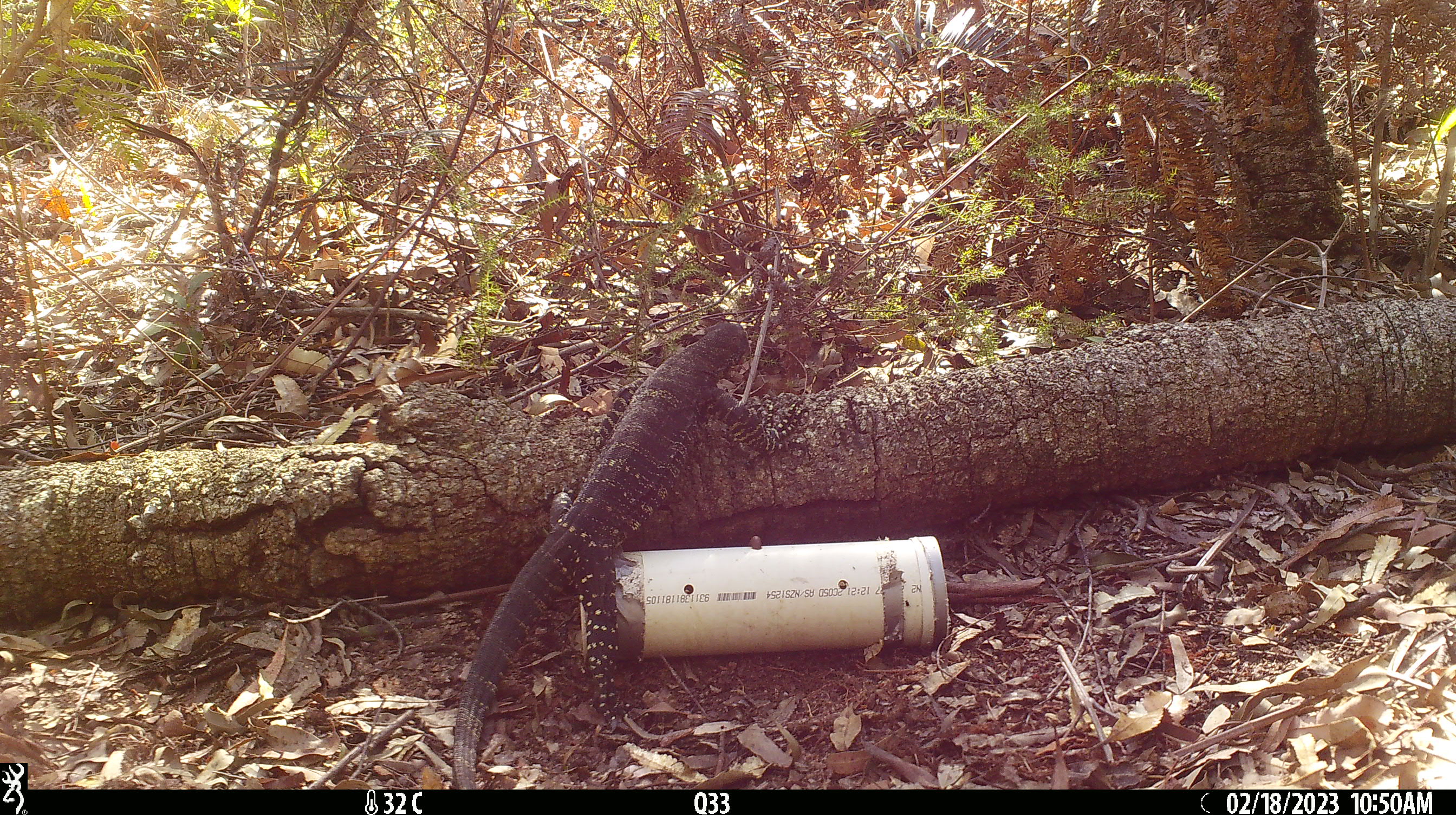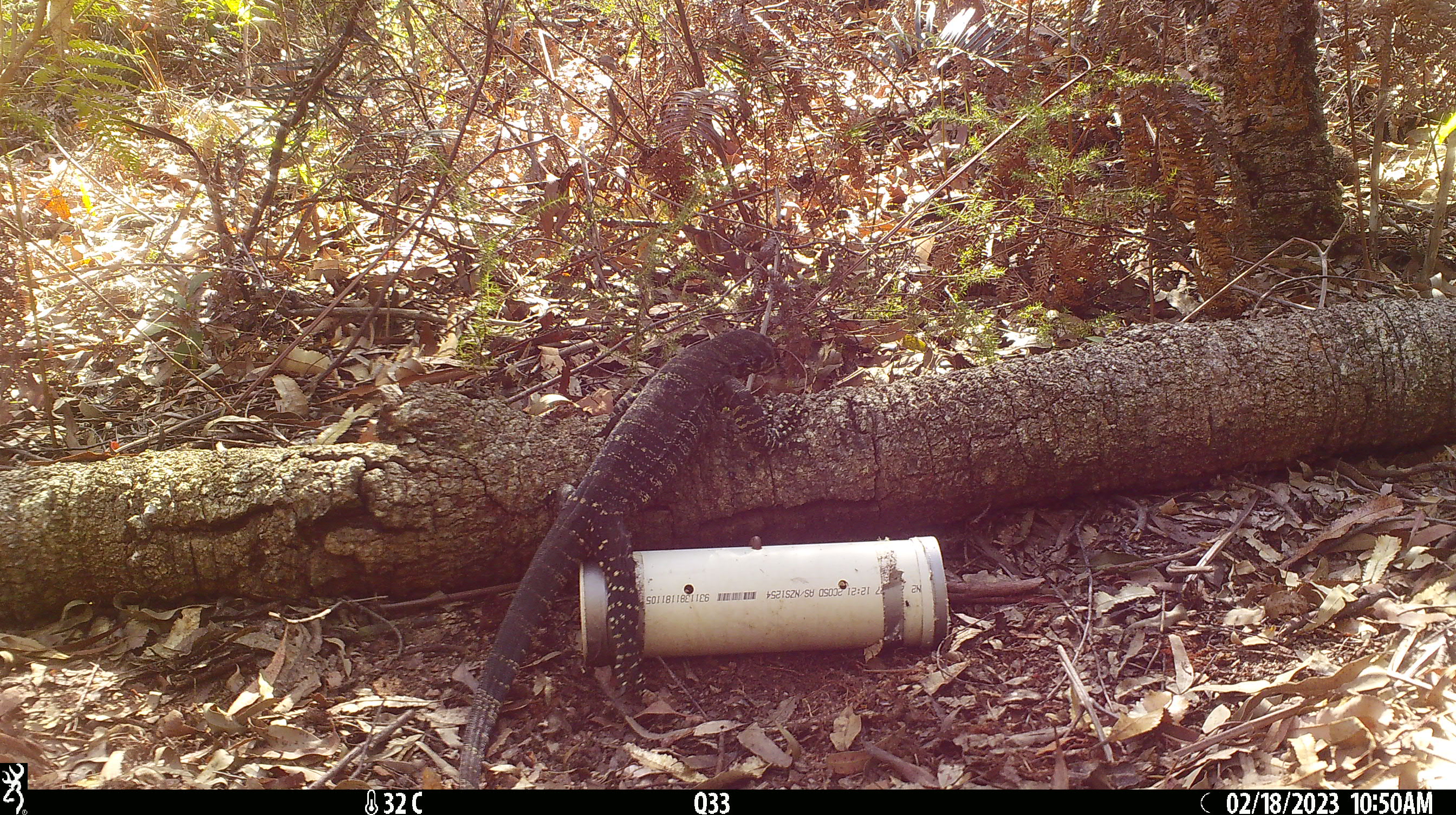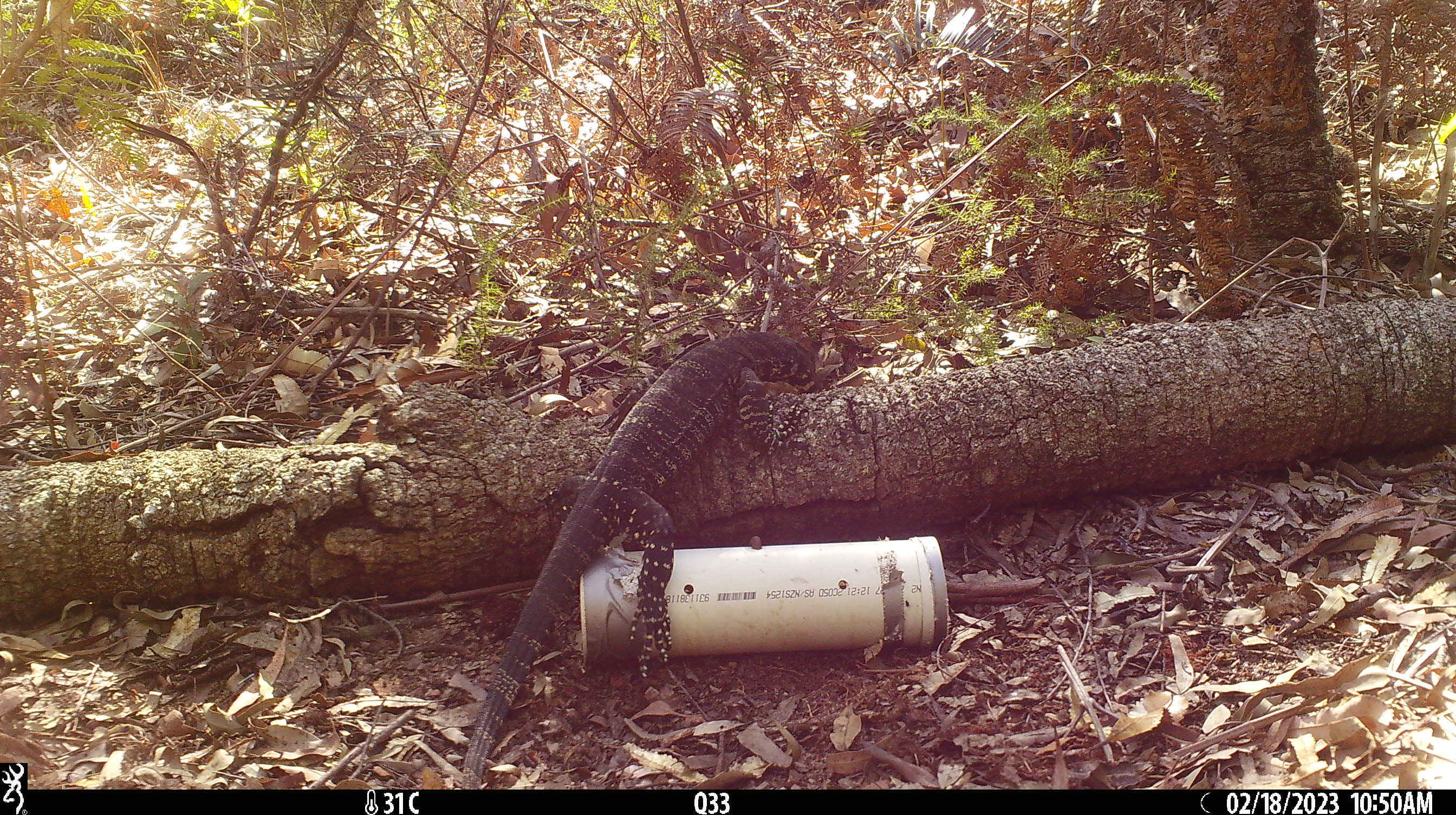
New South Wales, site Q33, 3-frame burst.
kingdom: Animalia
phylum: Chordata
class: Reptilia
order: Squamata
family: Varanidae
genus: Varanus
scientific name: Varanus varius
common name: lace monitor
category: goanna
Goanna (lace monitor) (Varanus varius).